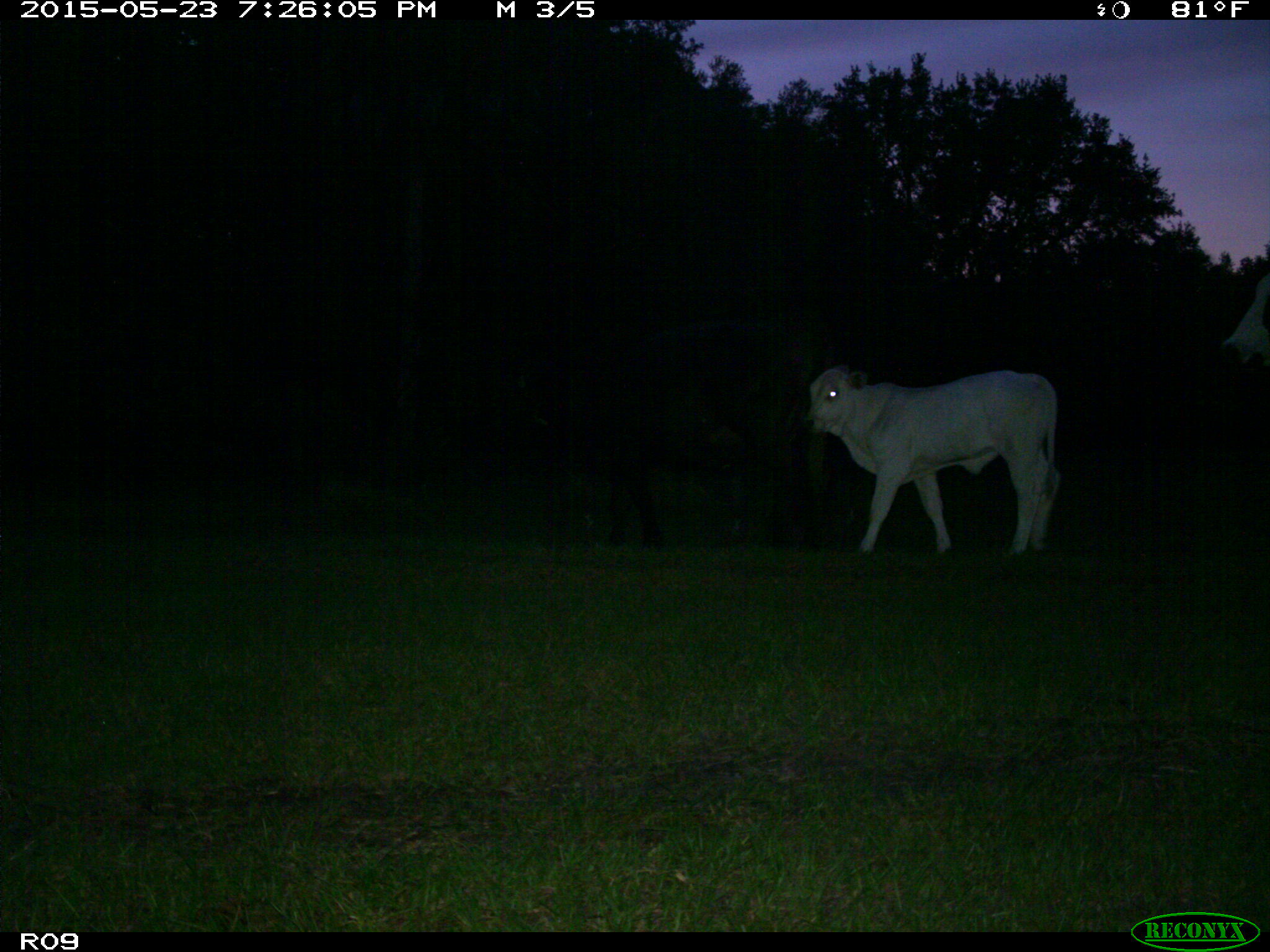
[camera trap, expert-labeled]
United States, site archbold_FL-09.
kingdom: Animalia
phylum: Chordata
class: Mammalia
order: Artiodactyla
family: Bovidae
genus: Bos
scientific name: Bos taurus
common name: domestic cow